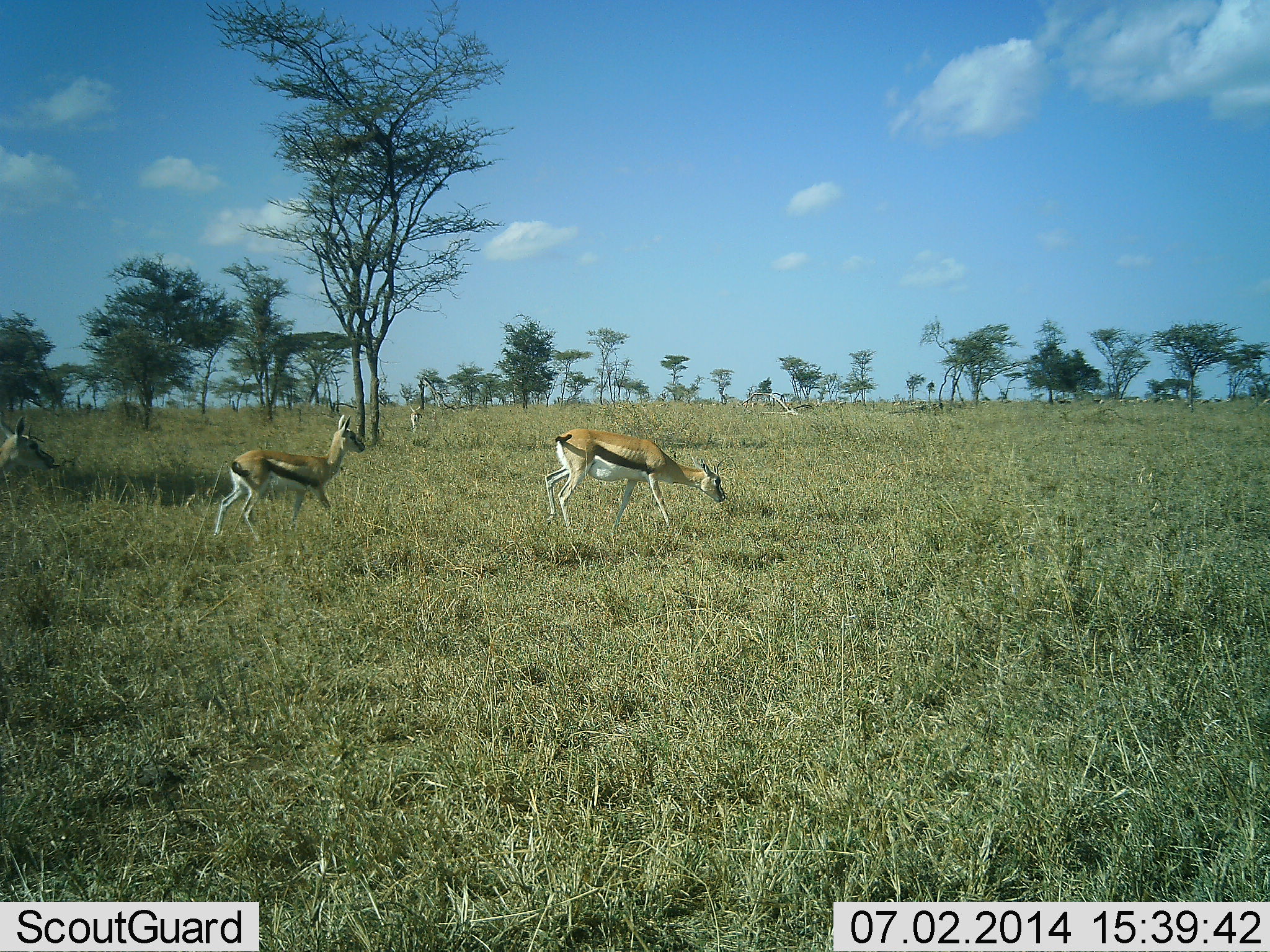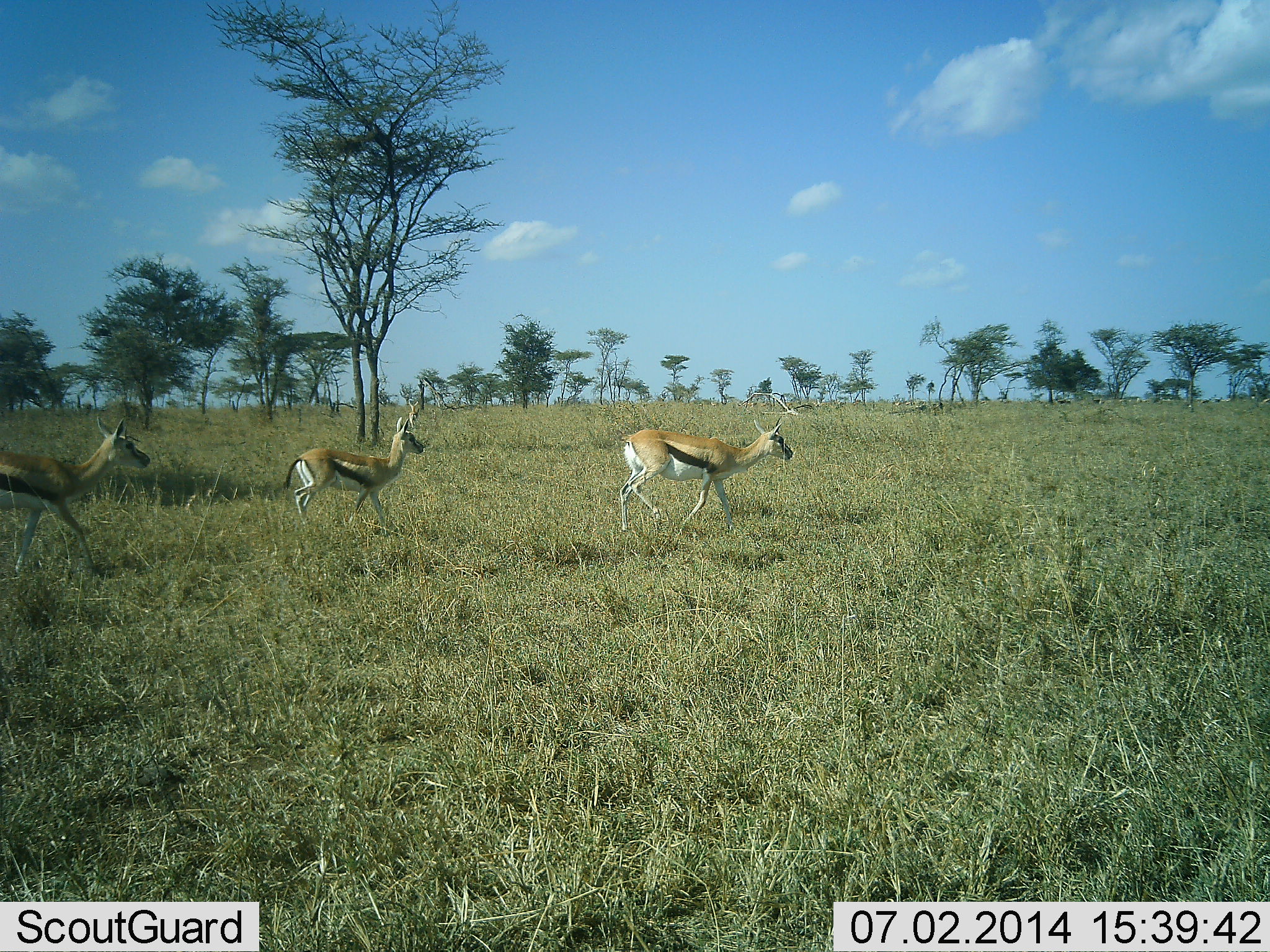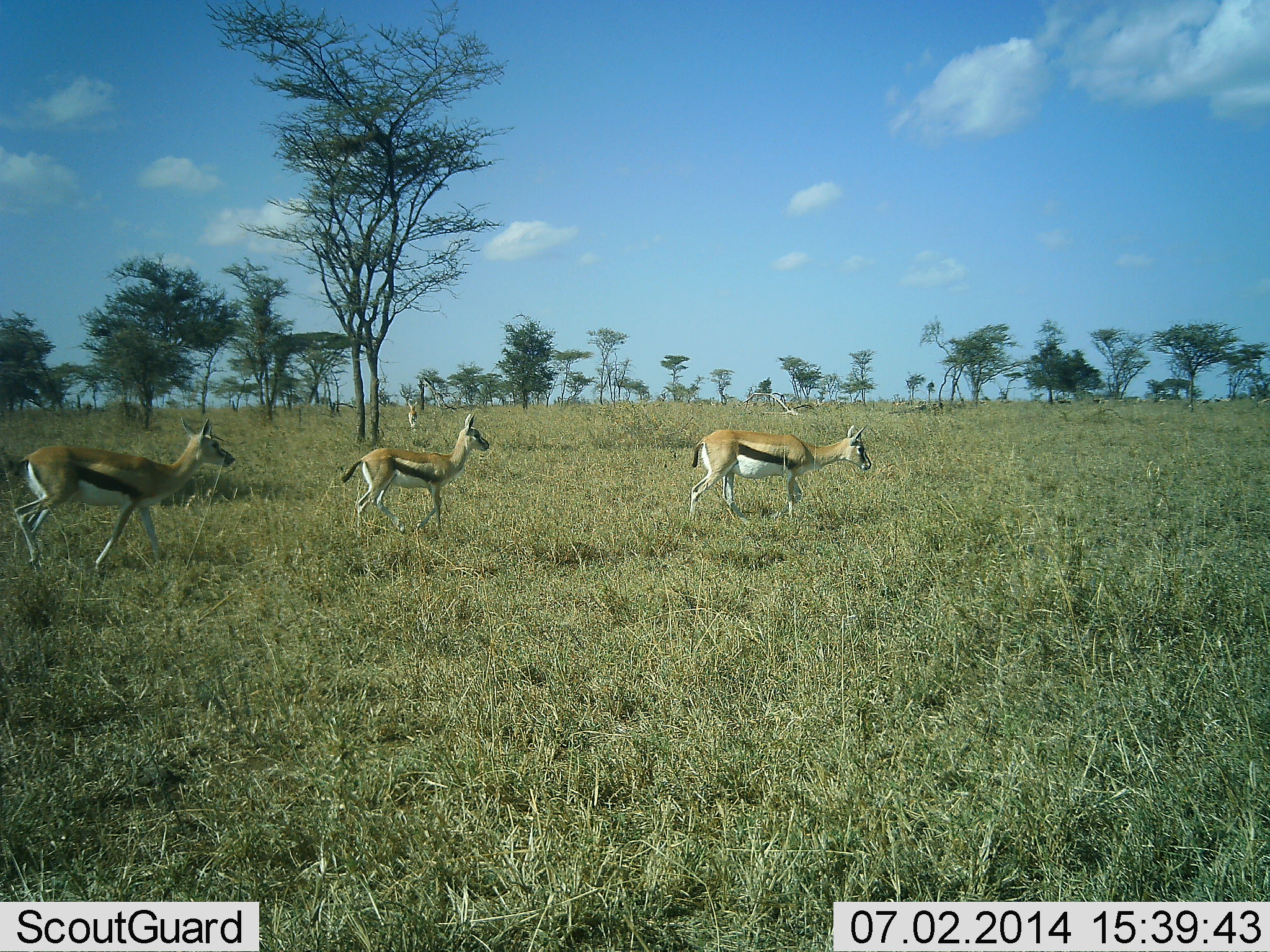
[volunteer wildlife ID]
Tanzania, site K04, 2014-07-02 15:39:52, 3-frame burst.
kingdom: Animalia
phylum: Chordata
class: Mammalia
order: Artiodactyla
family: Bovidae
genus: Eudorcas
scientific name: Eudorcas thomsonii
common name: thomson's gazelle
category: gazellethomsons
Gazellethomsons (thomson's gazelle) (Eudorcas thomsonii), count 3. Behavior (volunteer vote fractions): standing 0%, resting 0%, moving 100%, interacting 0%. Young present (vote fraction): 10%. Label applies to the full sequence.